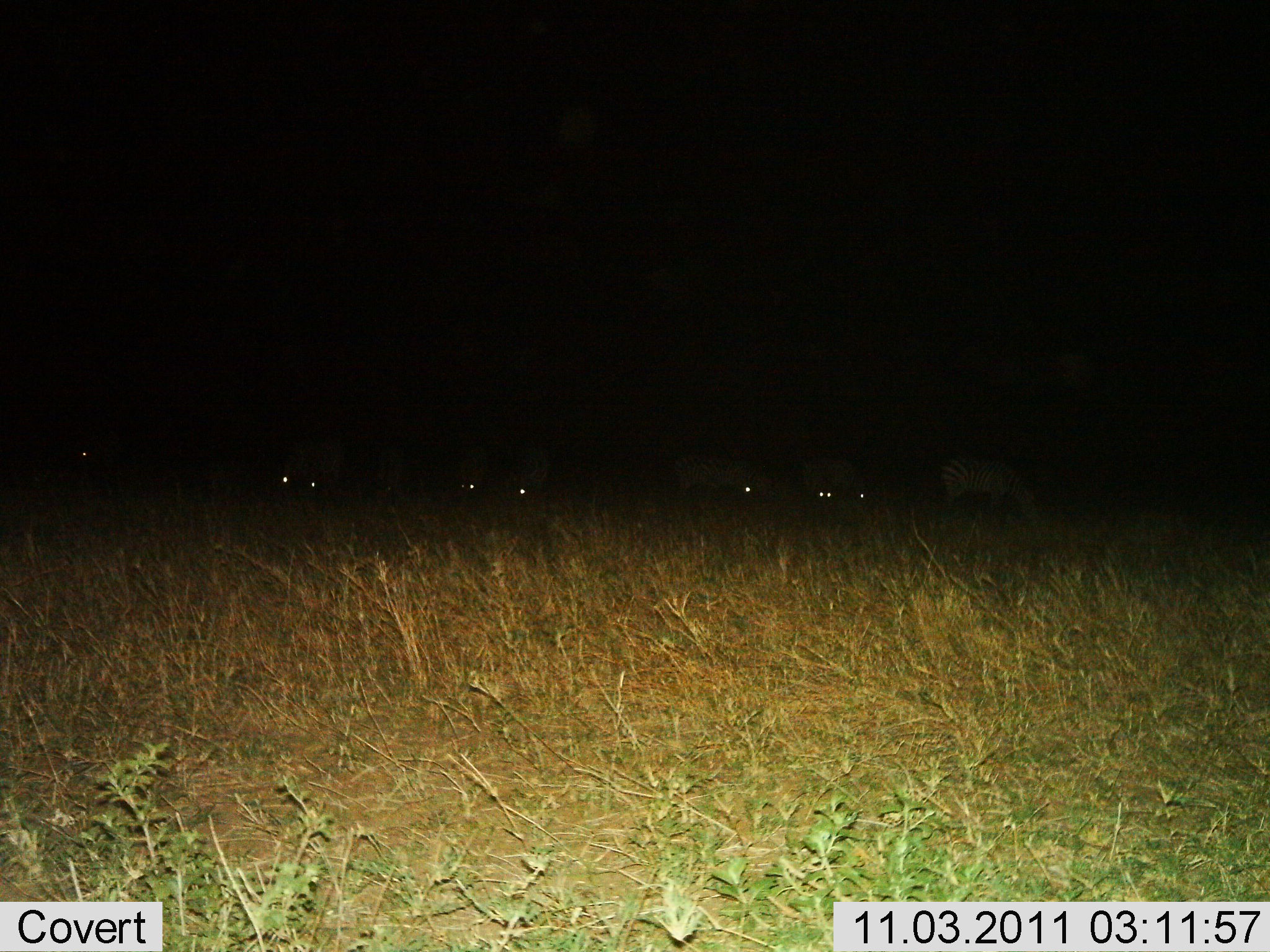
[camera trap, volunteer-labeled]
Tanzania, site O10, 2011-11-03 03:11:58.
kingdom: Animalia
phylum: Chordata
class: Mammalia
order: Perissodactyla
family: Equidae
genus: Equus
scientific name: Equus quagga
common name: plains zebra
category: zebra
Zebra (plains zebra) (Equus quagga), count 10. Behavior (volunteer vote fractions): standing 29%, resting 7%, moving 0%, interacting 0%. Young present (vote fraction): 0%. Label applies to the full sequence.